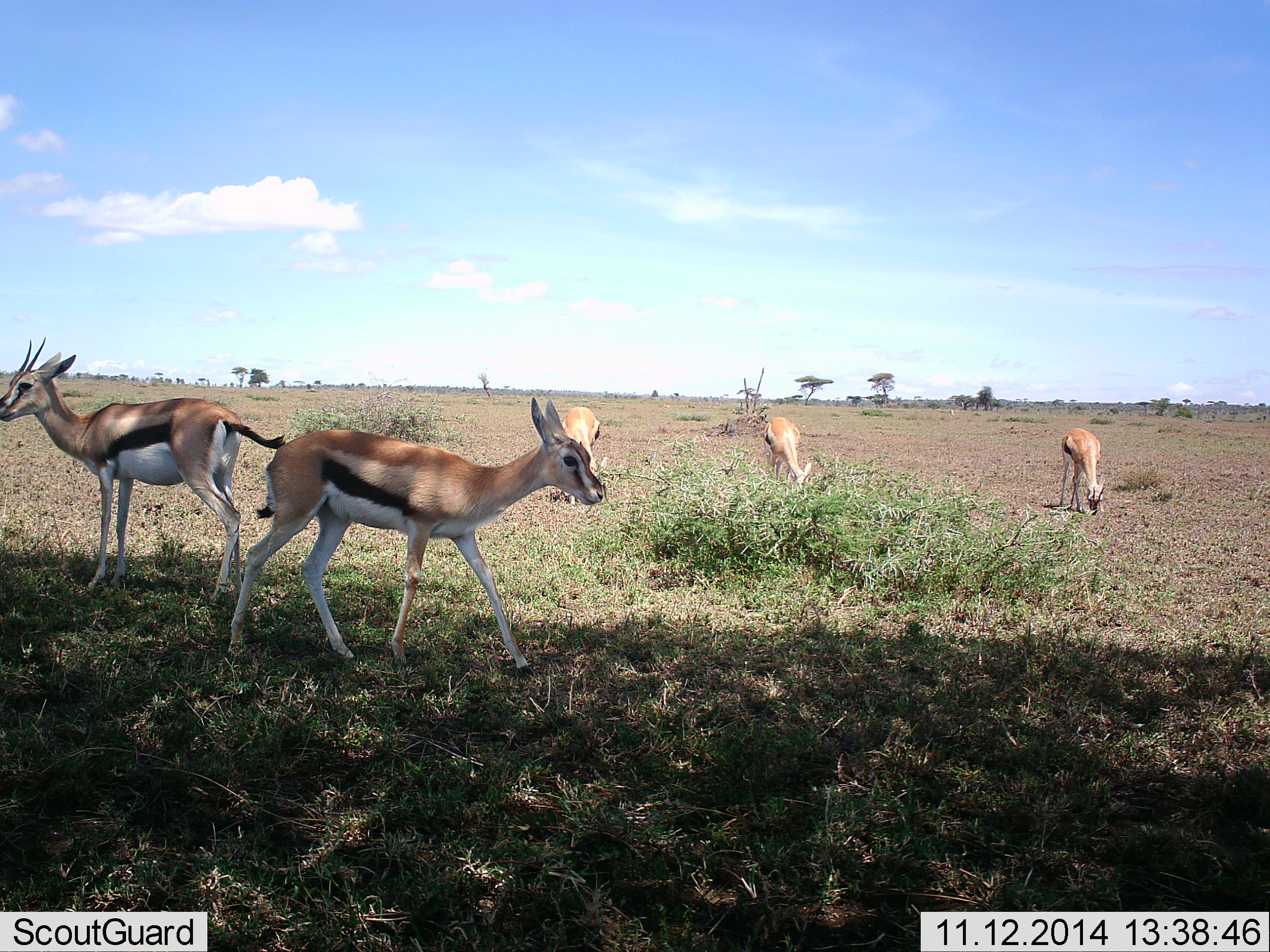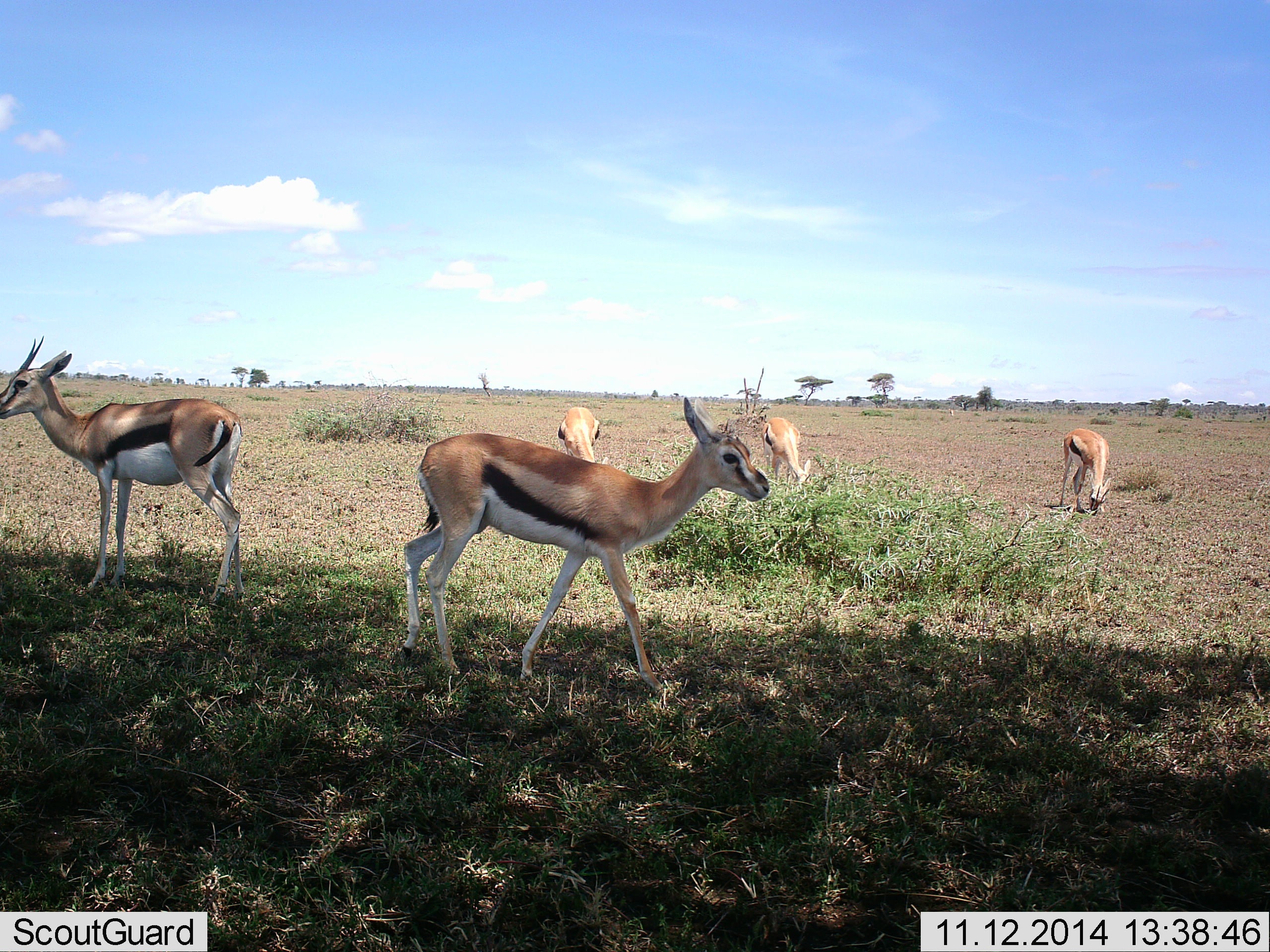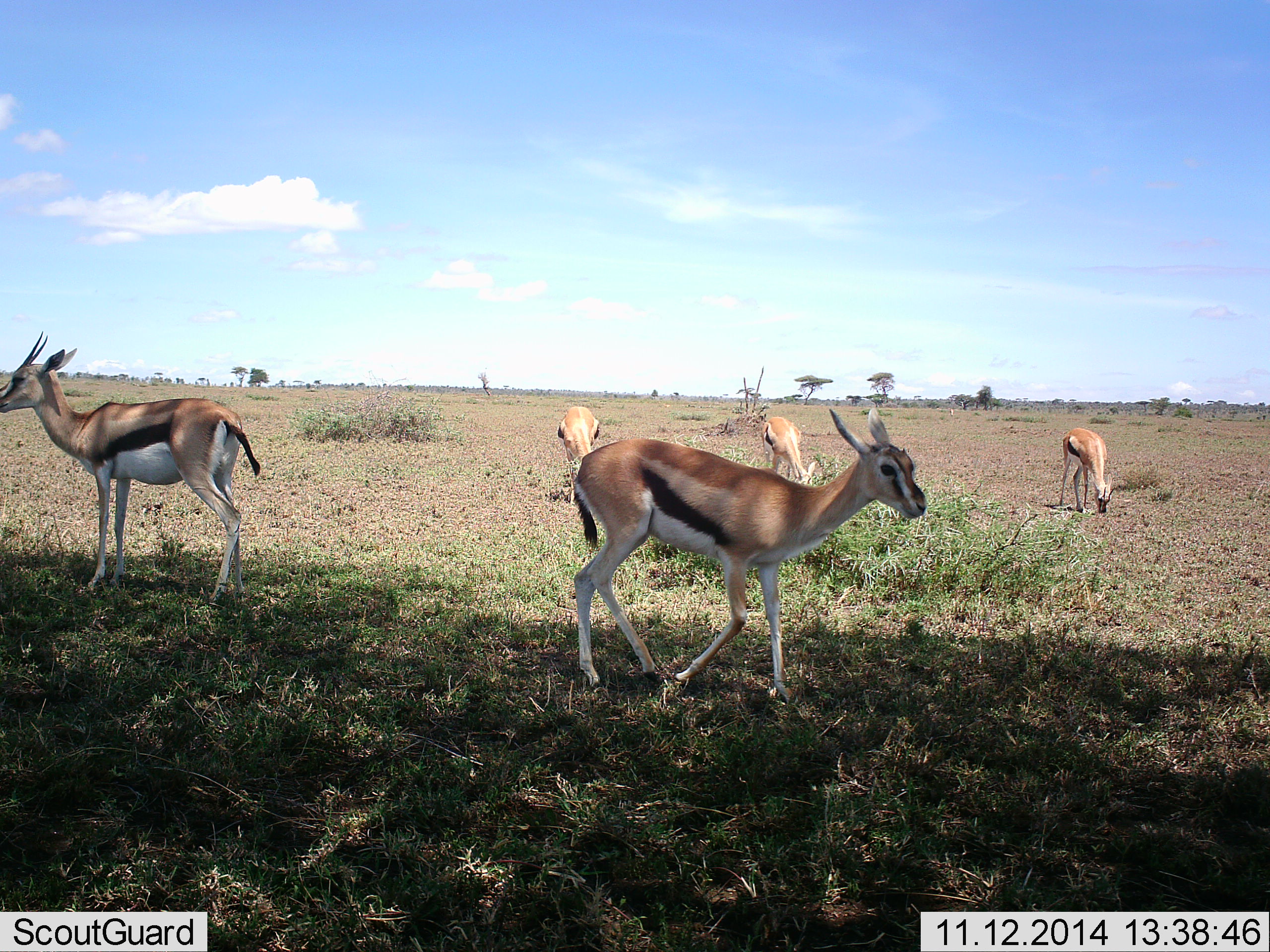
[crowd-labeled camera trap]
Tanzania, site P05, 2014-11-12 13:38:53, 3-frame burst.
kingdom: Animalia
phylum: Chordata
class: Mammalia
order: Artiodactyla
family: Bovidae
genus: Eudorcas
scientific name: Eudorcas thomsonii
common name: thomson's gazelle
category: gazellethomsons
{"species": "gazellethomsons (thomson's gazelle) (Eudorcas thomsonii)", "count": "5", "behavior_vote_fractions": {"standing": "80%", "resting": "0%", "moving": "30%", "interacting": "0%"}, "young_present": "0%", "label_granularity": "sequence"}